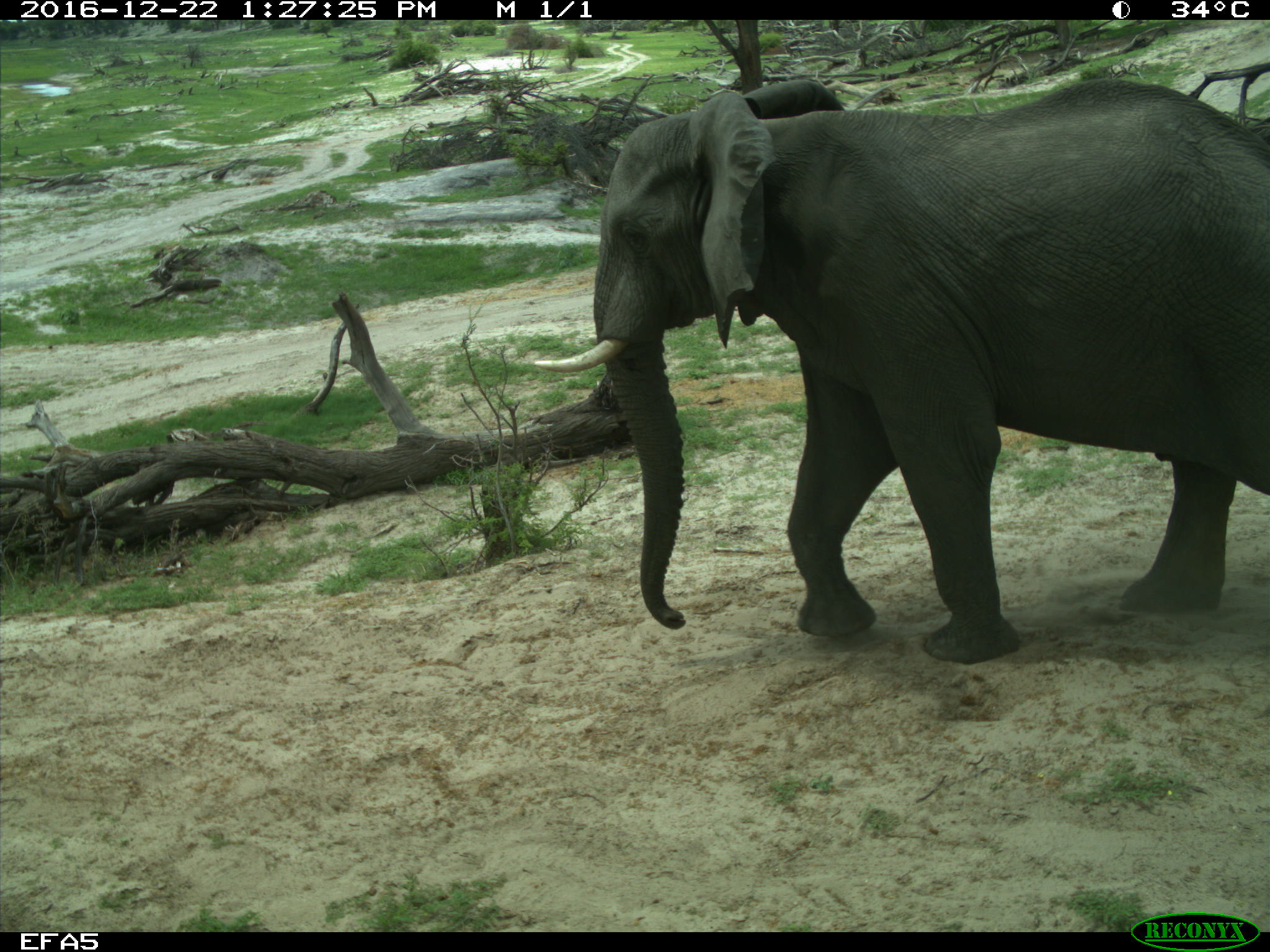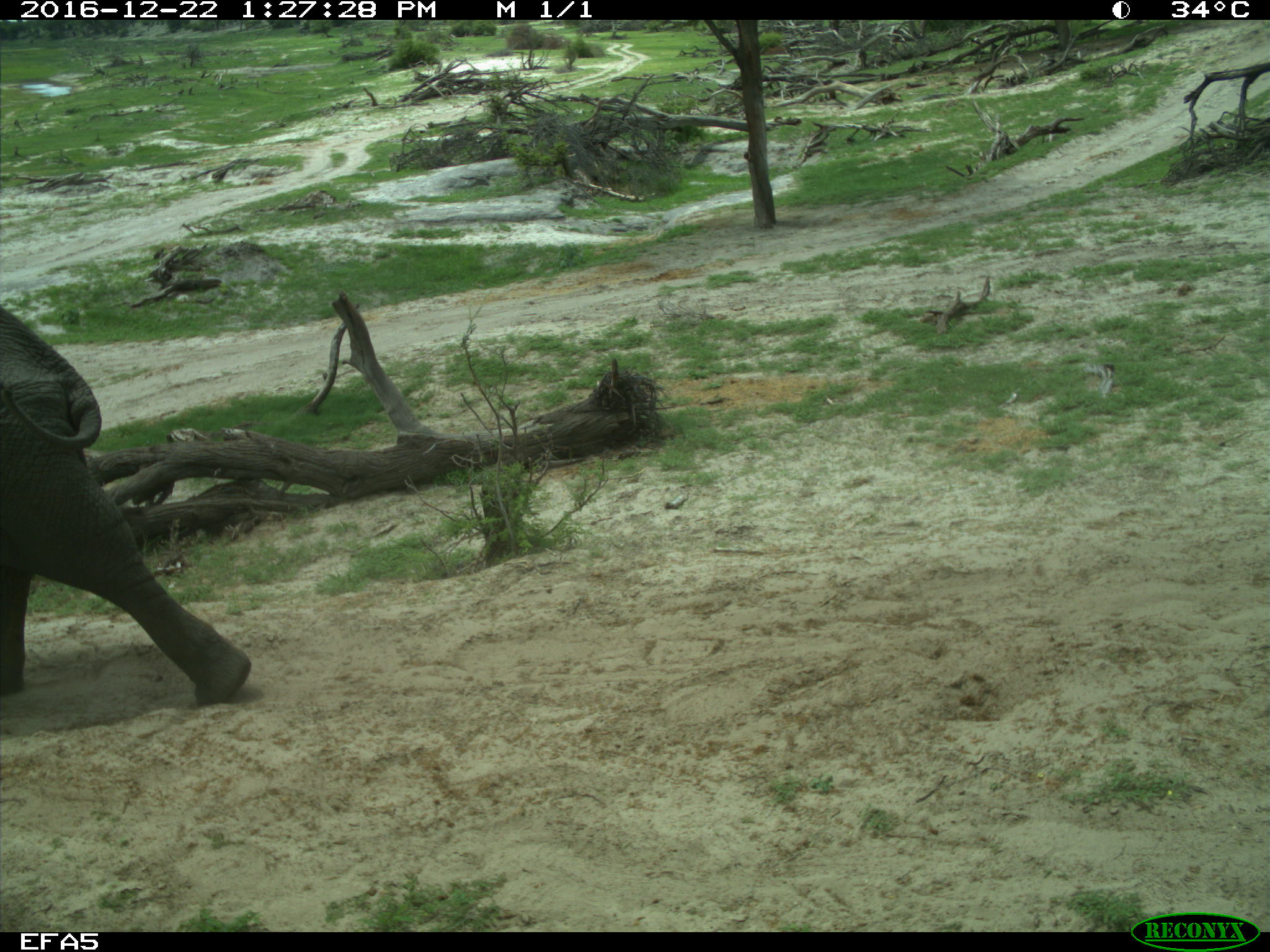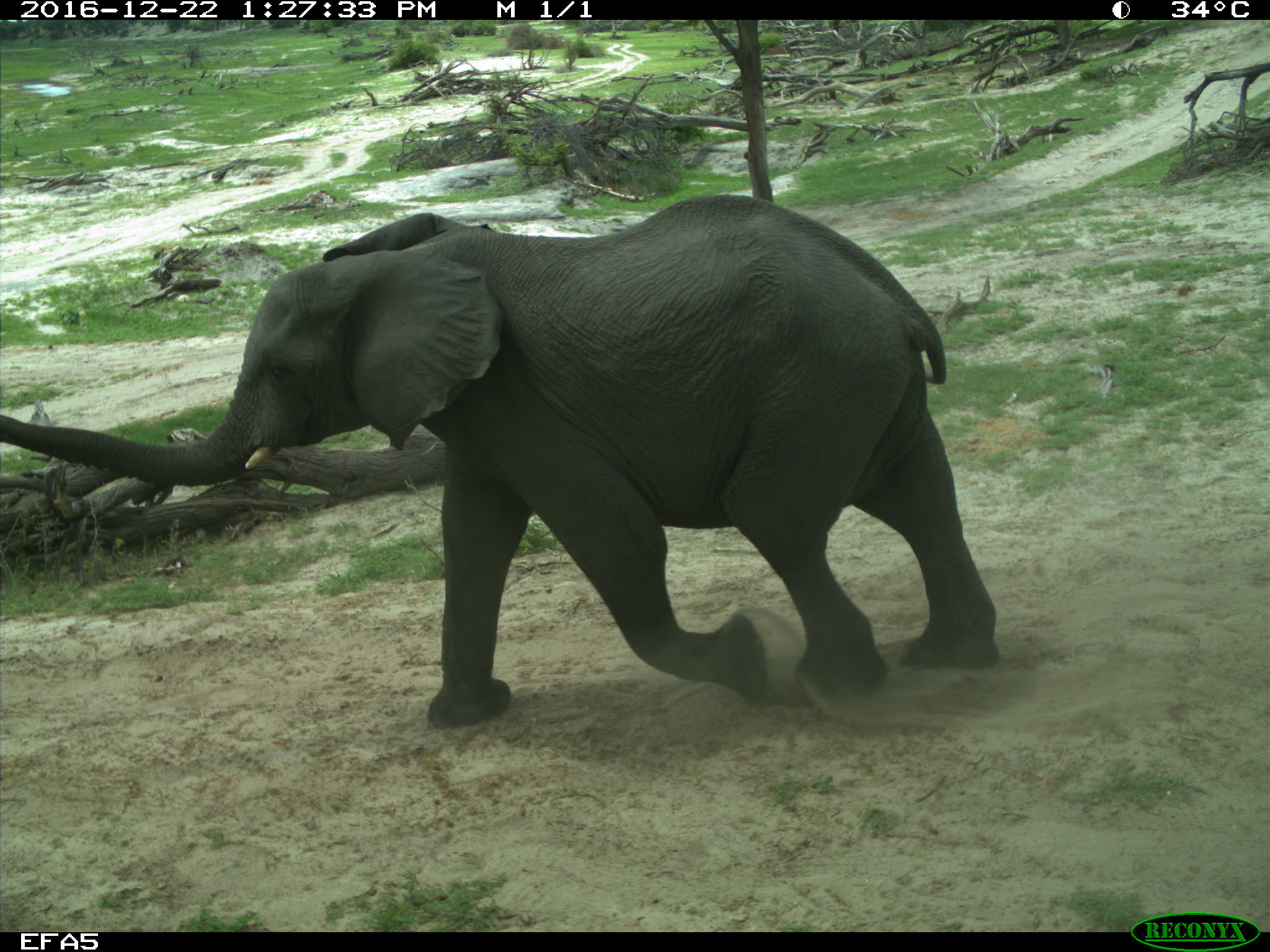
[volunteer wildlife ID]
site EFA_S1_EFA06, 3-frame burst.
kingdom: Animalia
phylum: Chordata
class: Mammalia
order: Proboscidea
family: Elephantidae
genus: Loxodonta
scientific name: Loxodonta africana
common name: african bush elephant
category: elephant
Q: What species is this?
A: Elephant (african bush elephant) (Loxodonta africana).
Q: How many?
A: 2.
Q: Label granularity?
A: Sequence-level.